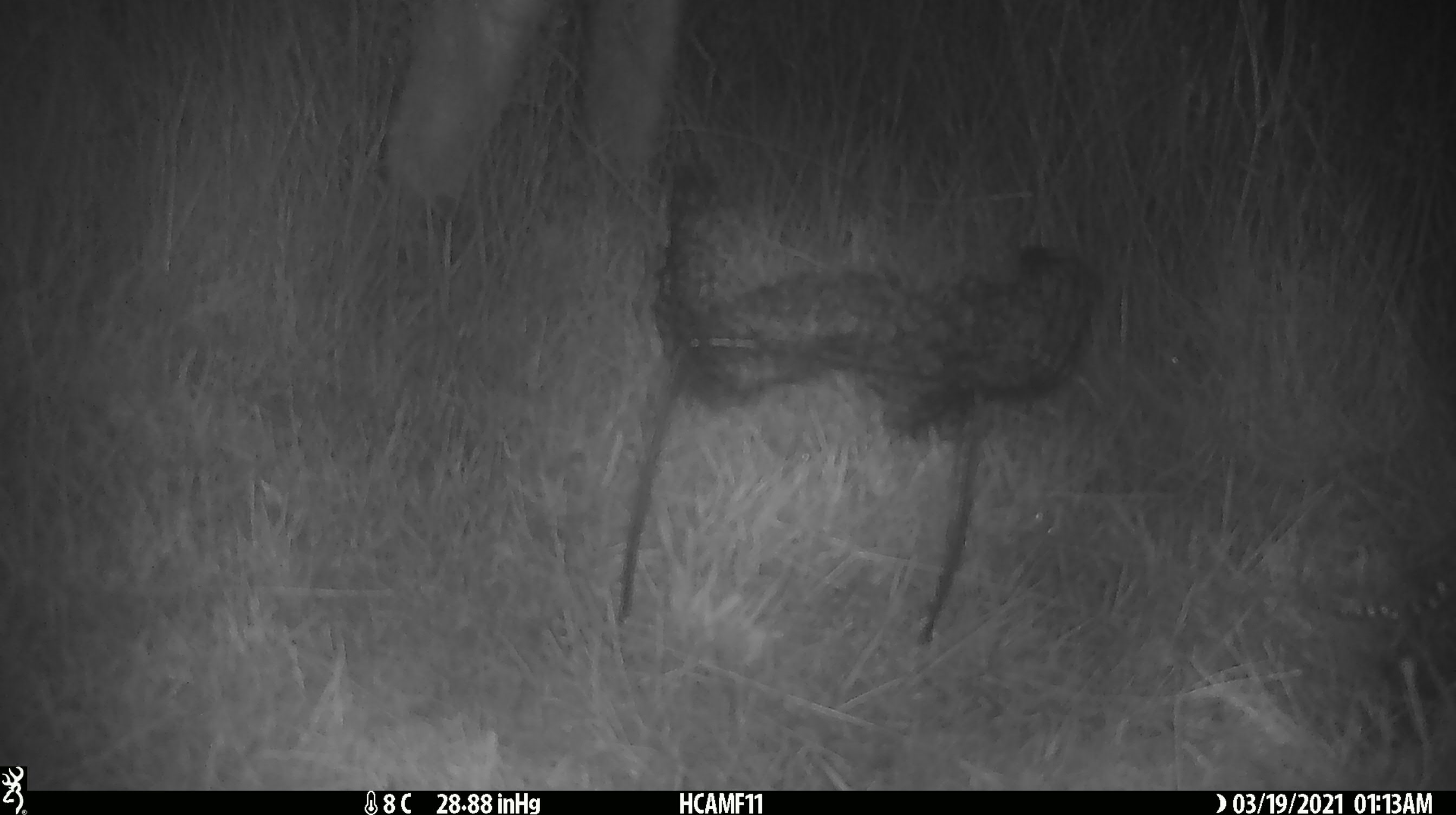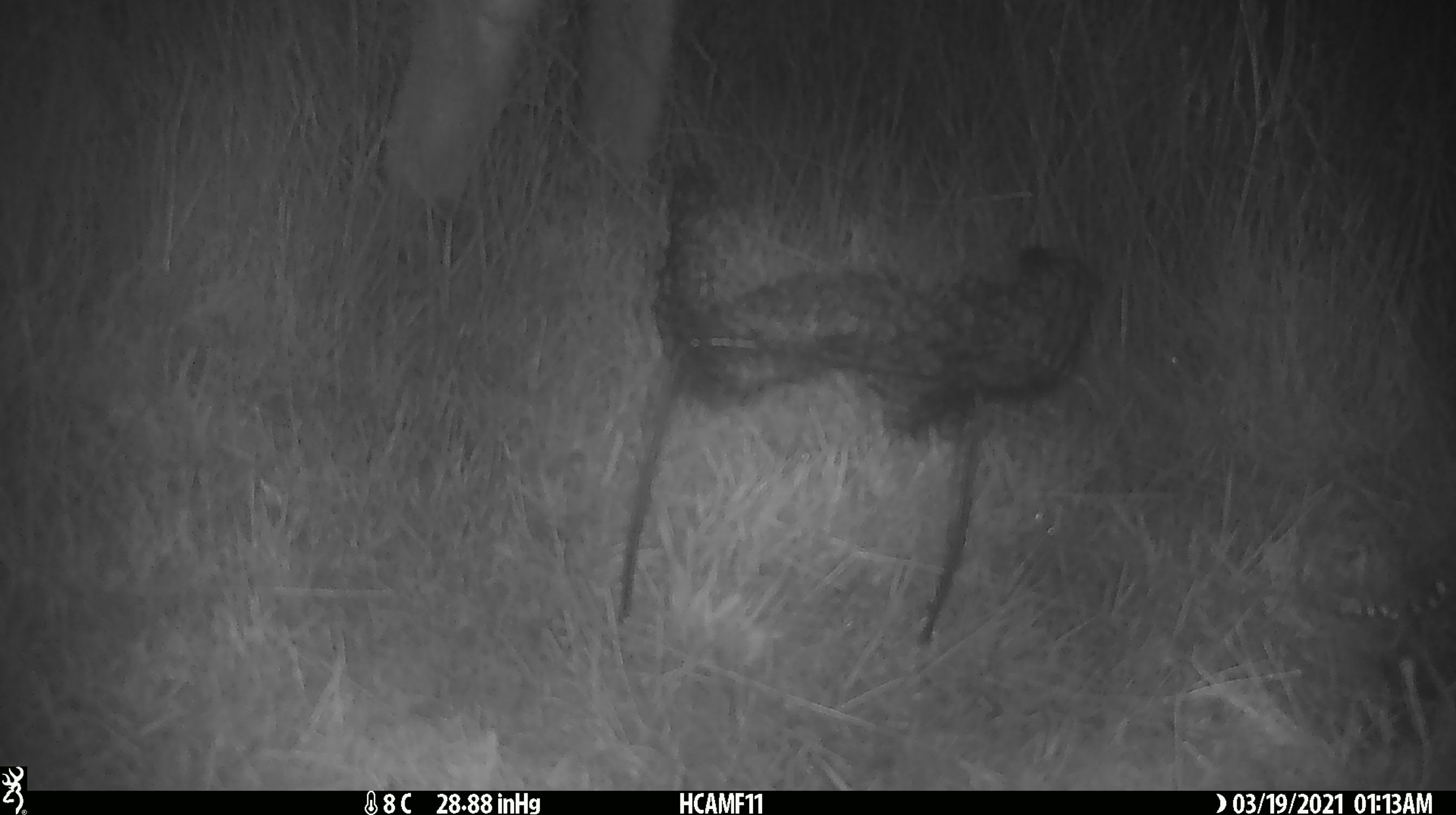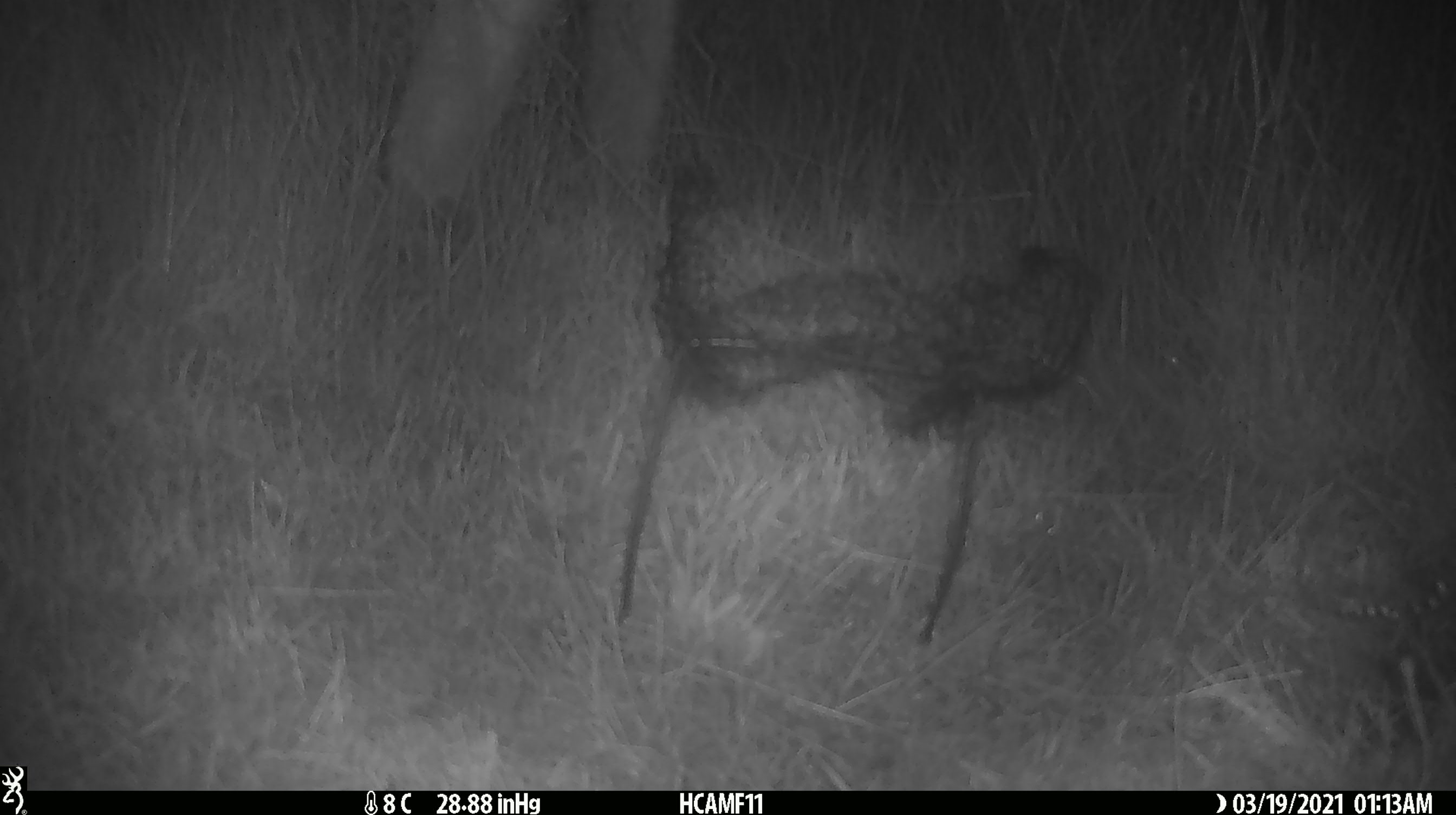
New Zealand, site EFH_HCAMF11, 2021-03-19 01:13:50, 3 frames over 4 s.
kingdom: Animalia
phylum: Chordata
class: Mammalia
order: Artiodactyla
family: Bovidae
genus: Ovis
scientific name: Ovis aries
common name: domestic sheep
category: sheep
Sheep (domestic sheep) (Ovis aries).